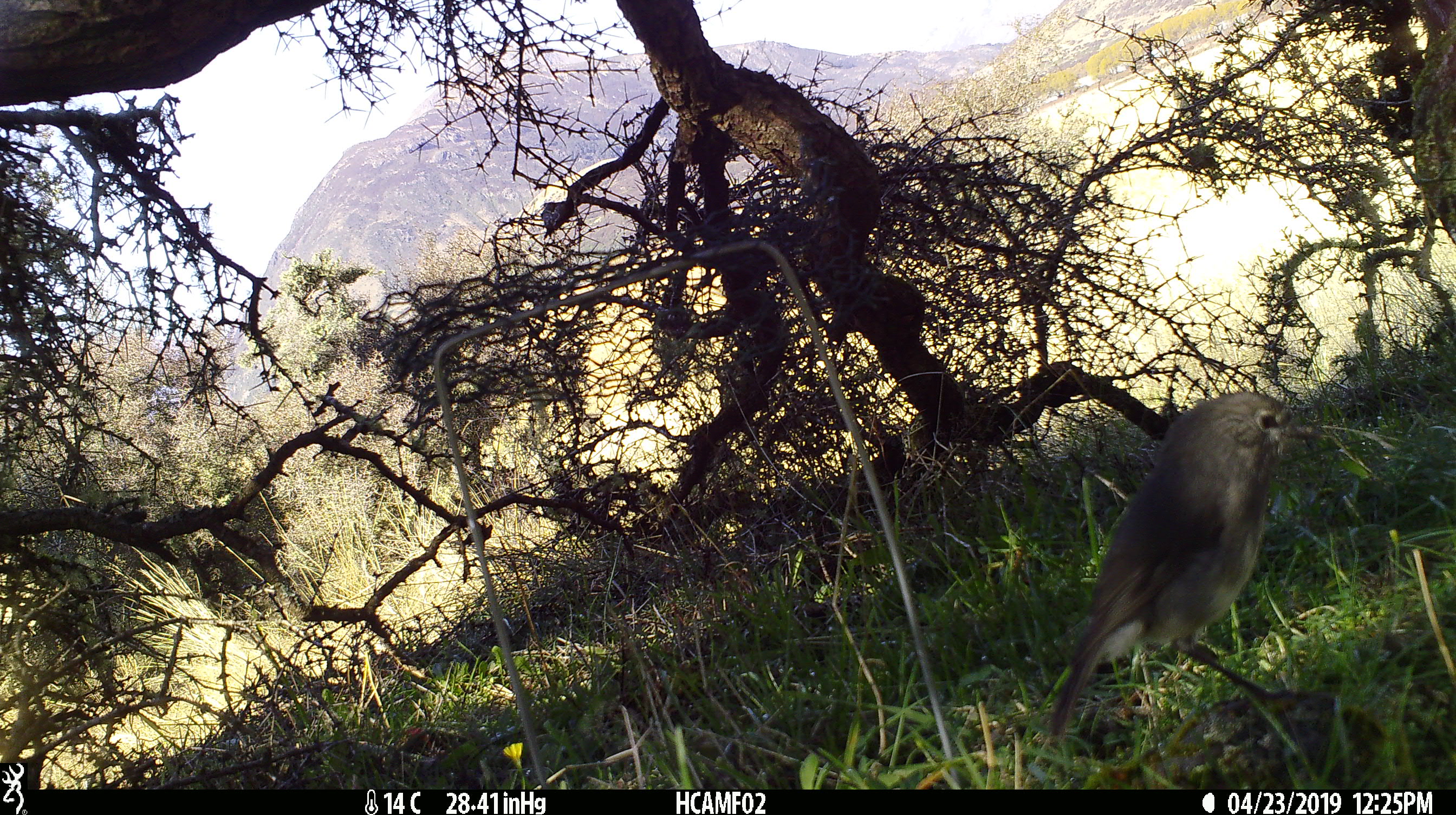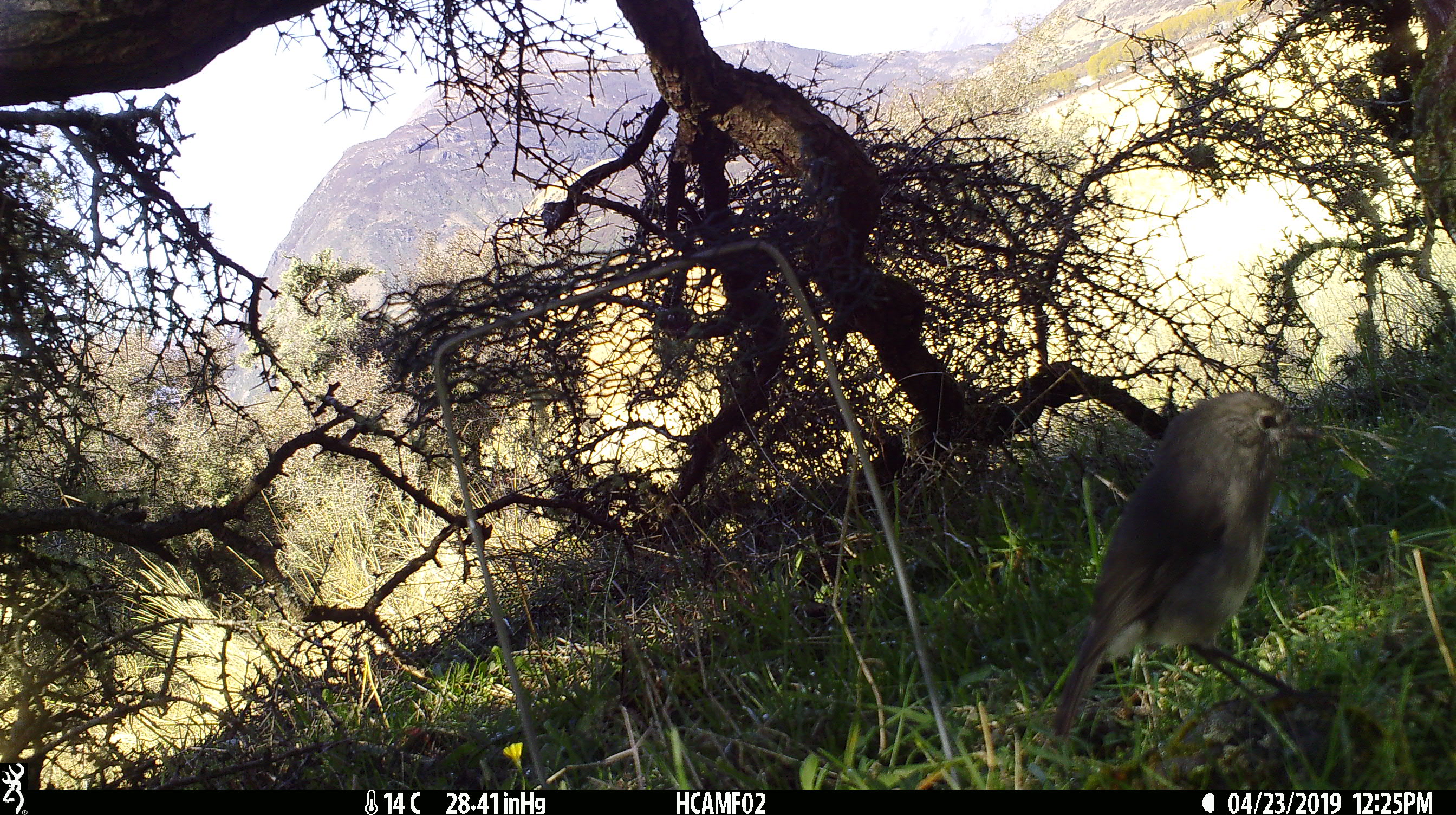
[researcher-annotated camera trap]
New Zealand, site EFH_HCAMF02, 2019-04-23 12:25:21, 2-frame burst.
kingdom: Animalia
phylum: Chordata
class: Aves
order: Passeriformes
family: Petroicidae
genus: Petroica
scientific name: Petroica australis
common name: new zealand robin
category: robin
Robin (new zealand robin) (Petroica australis).